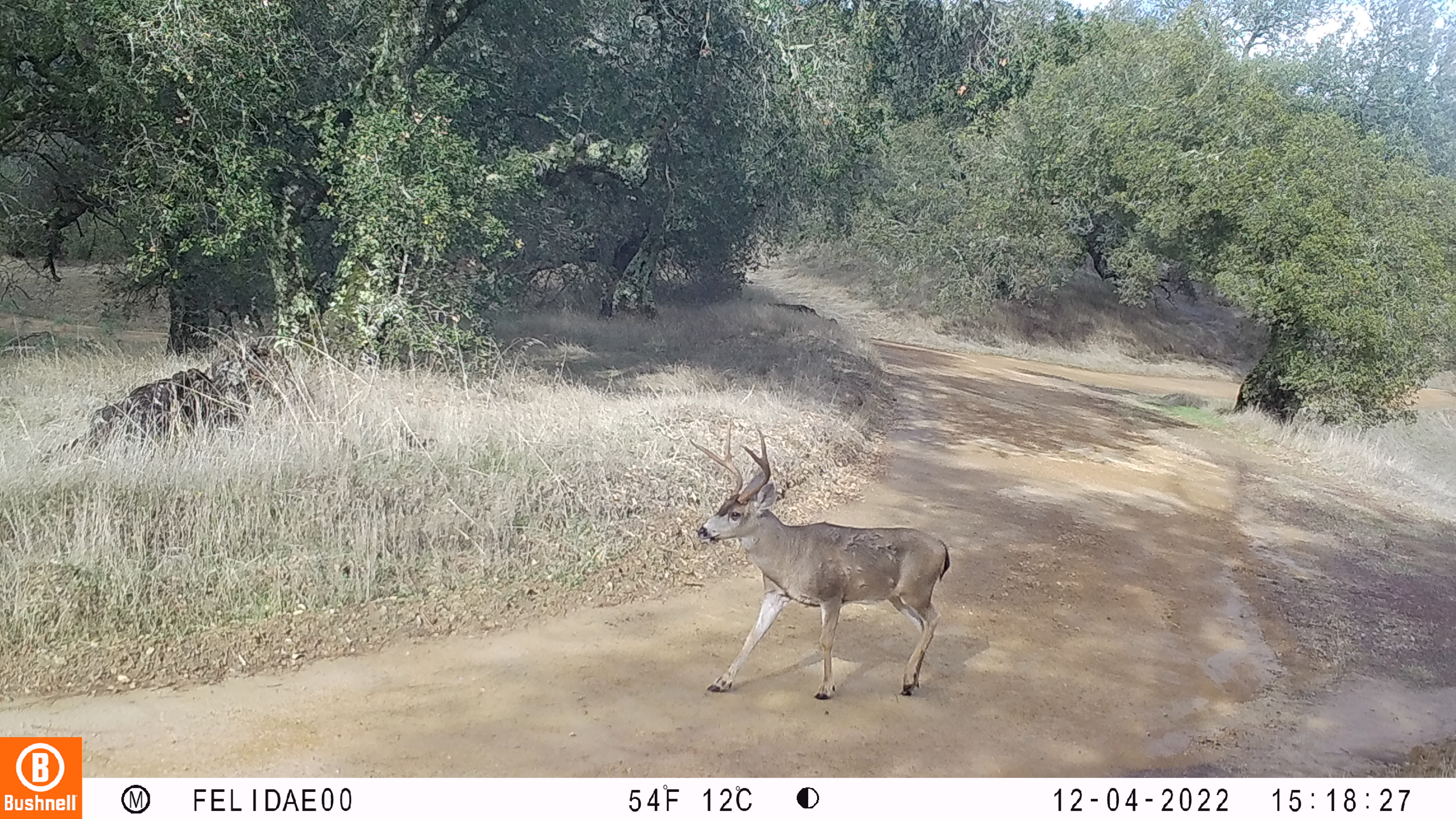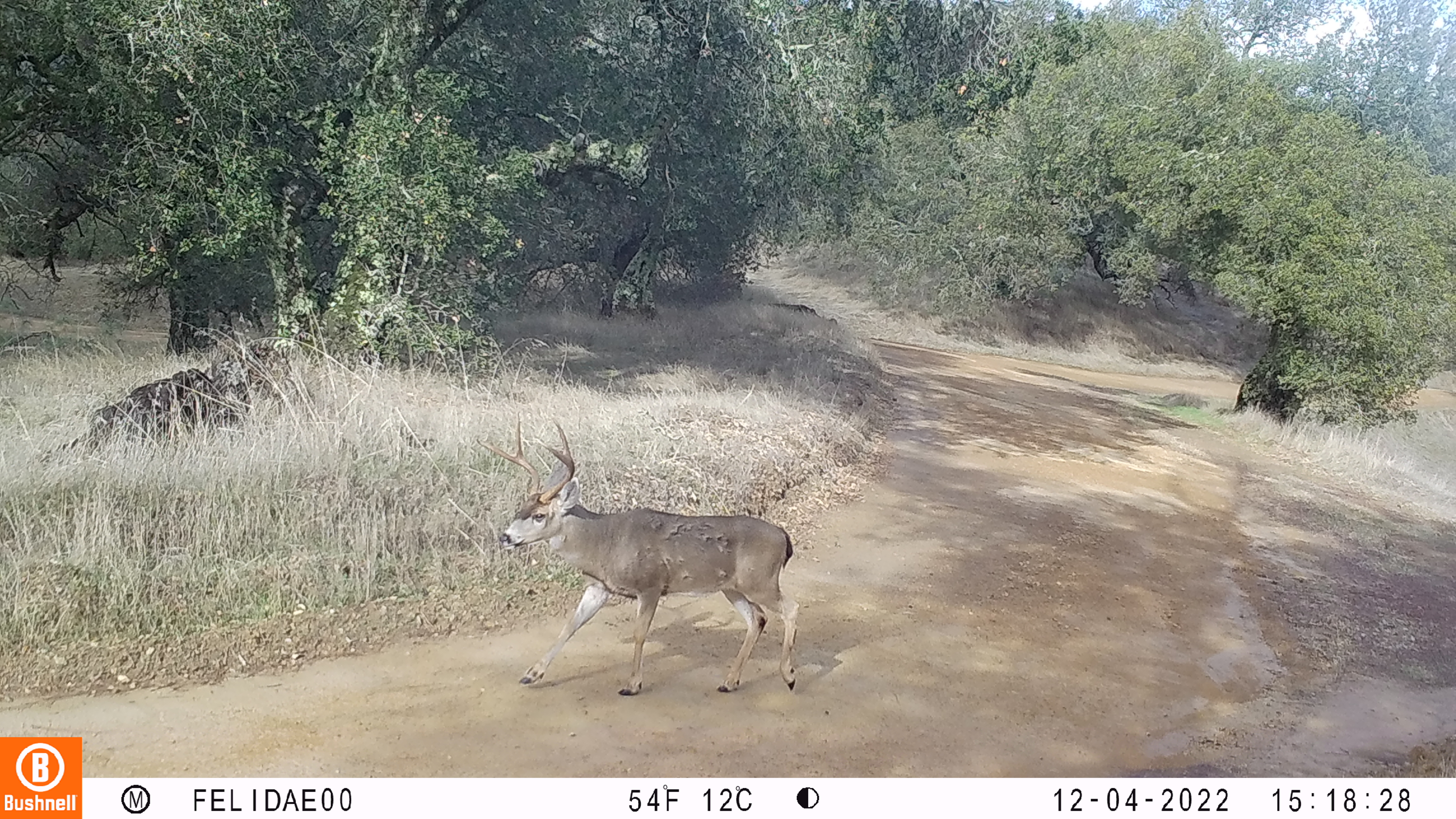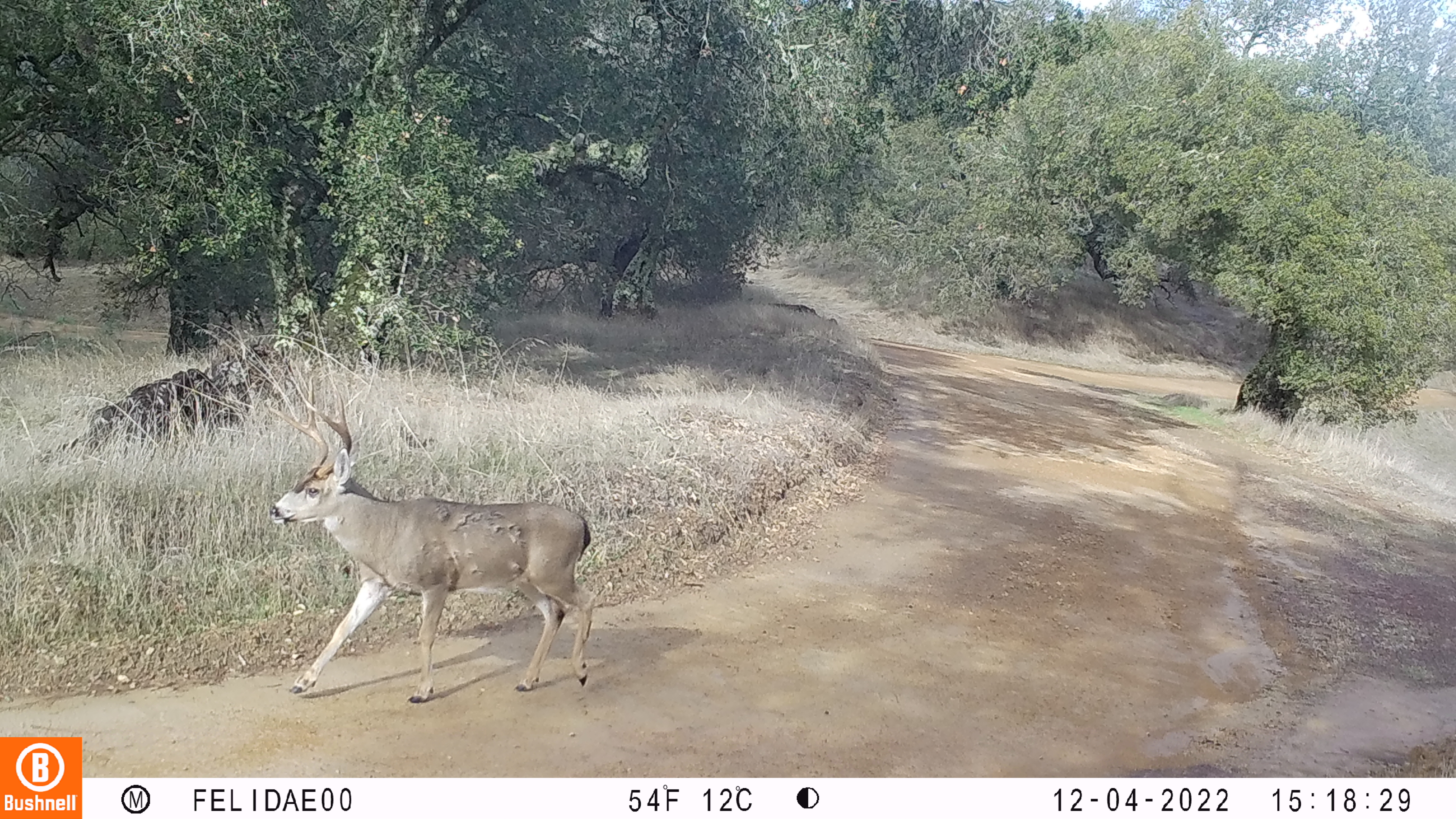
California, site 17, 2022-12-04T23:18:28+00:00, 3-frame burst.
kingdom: Animalia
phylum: Chordata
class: Mammalia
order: Artiodactyla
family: Cervidae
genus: Odocoileus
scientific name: Odocoileus hemionus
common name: mule deer